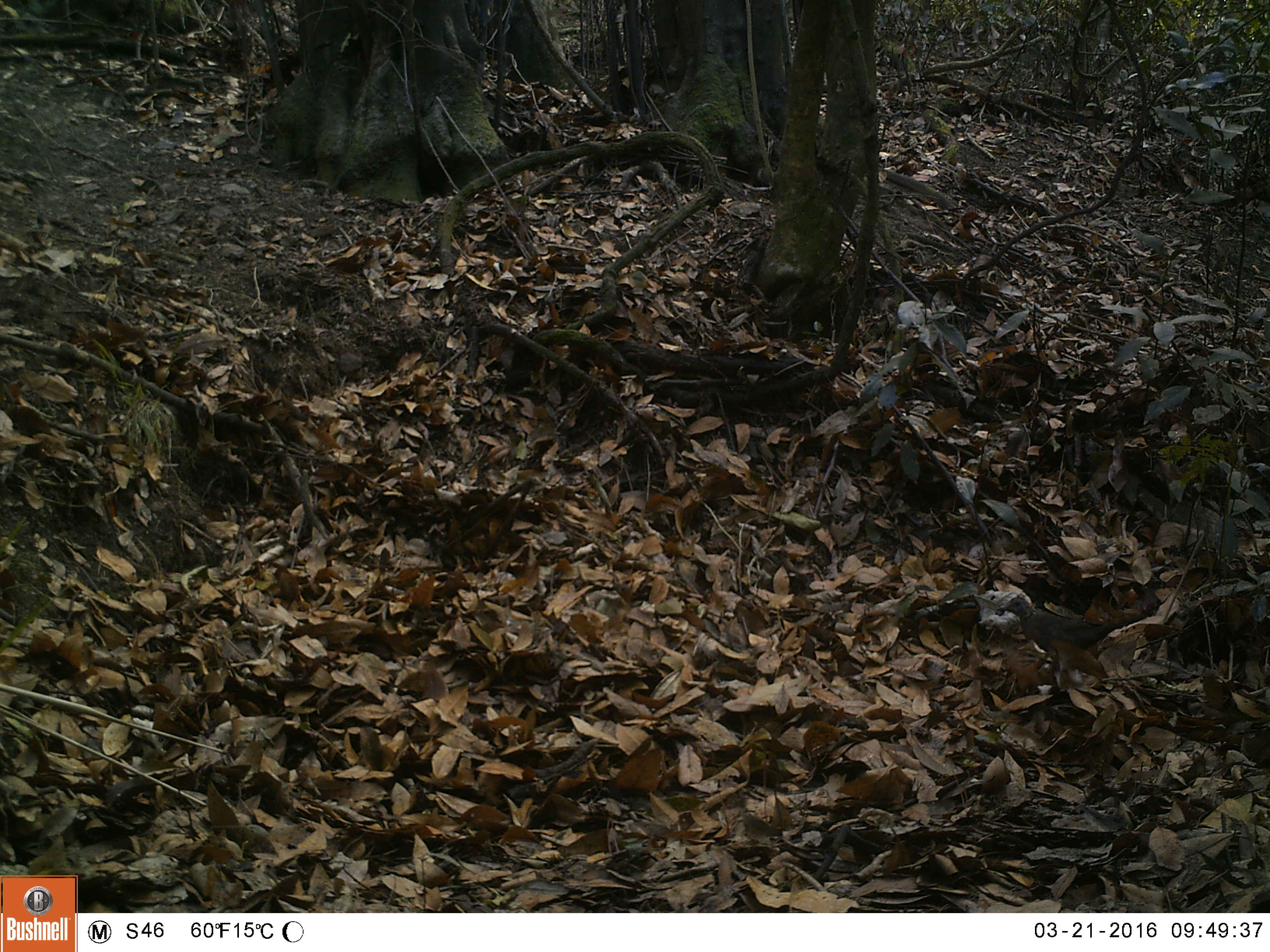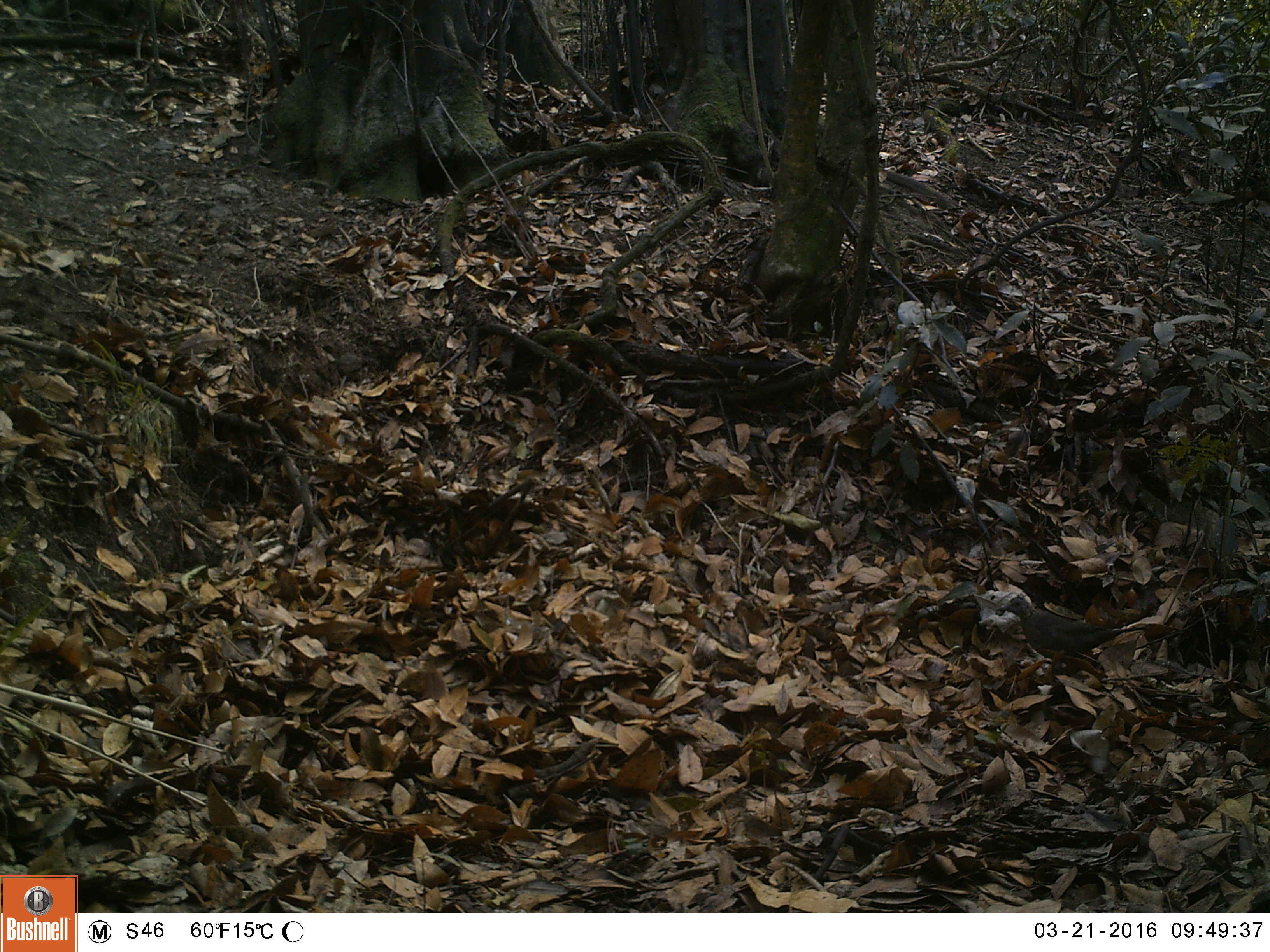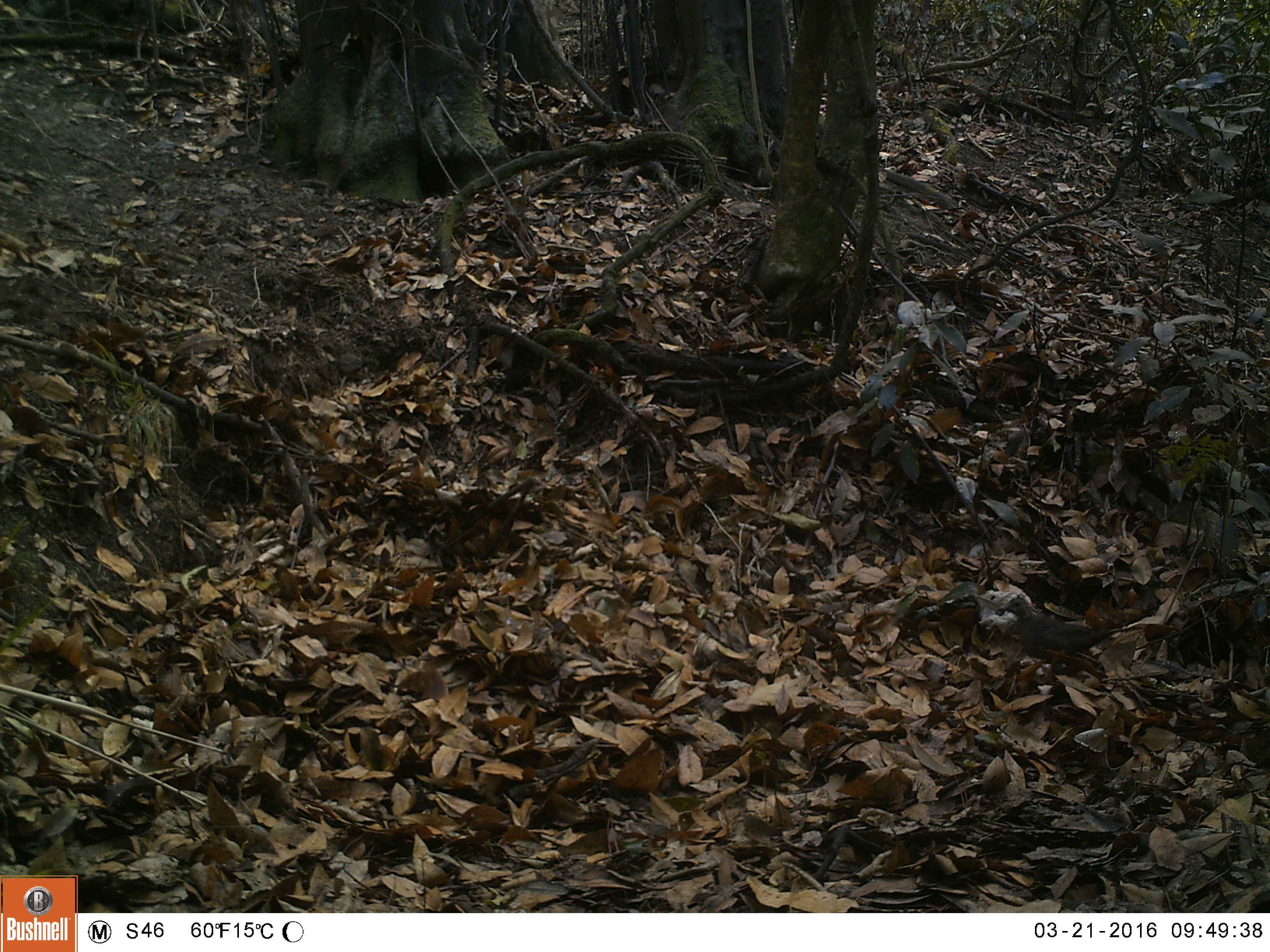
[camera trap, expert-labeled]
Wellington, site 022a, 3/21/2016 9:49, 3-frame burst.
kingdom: Animalia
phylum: Chordata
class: Aves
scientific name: Aves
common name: bird